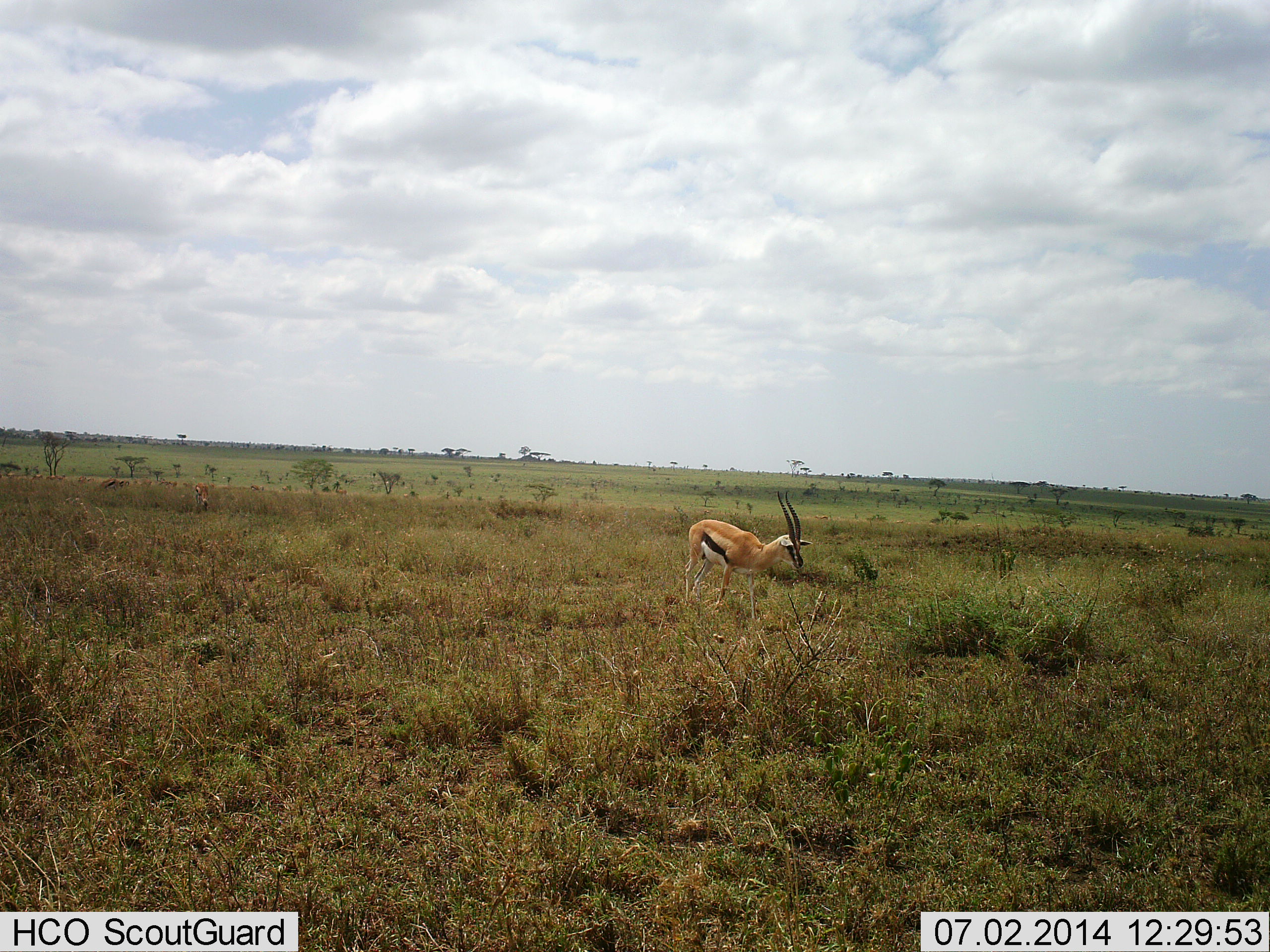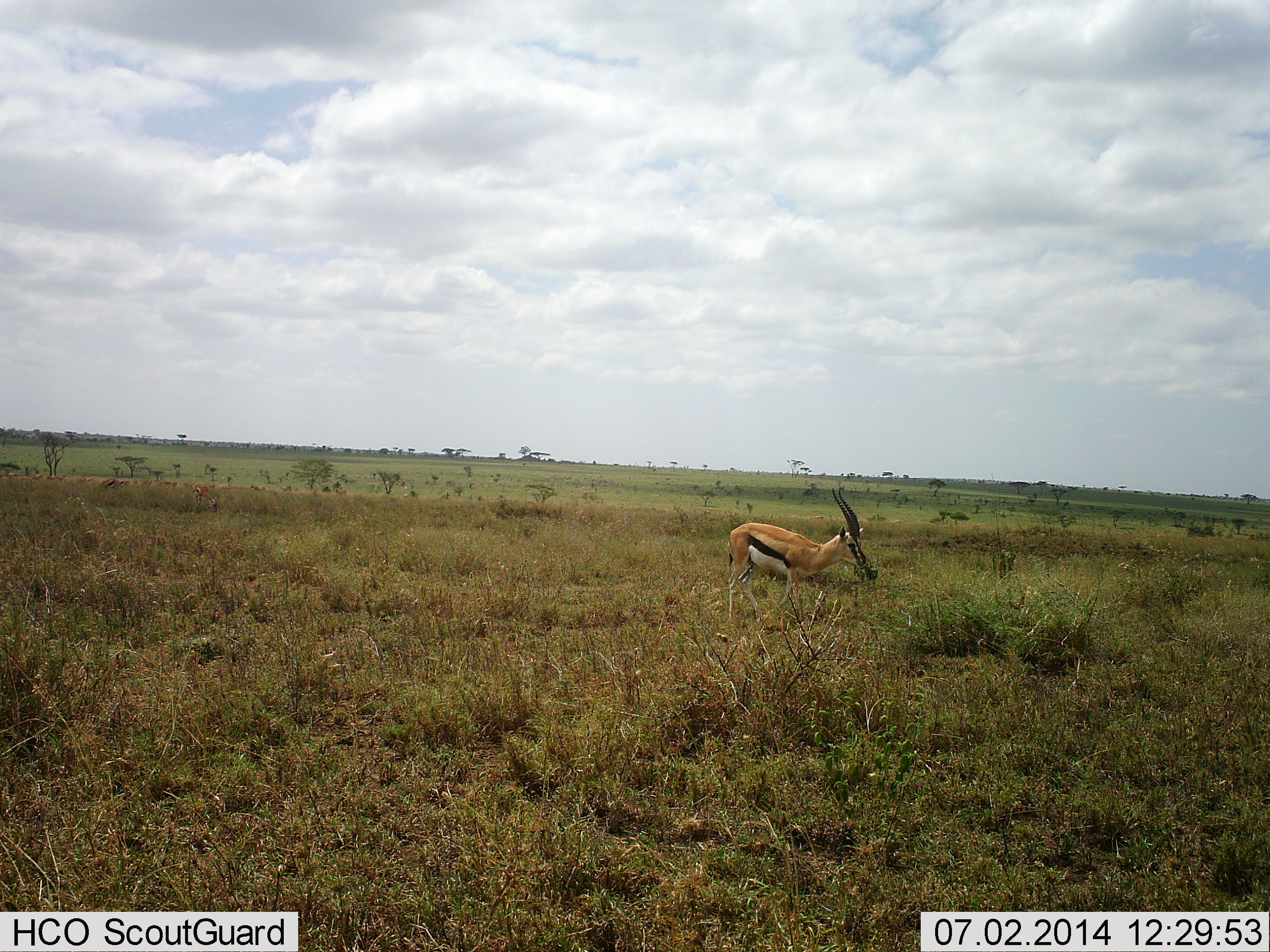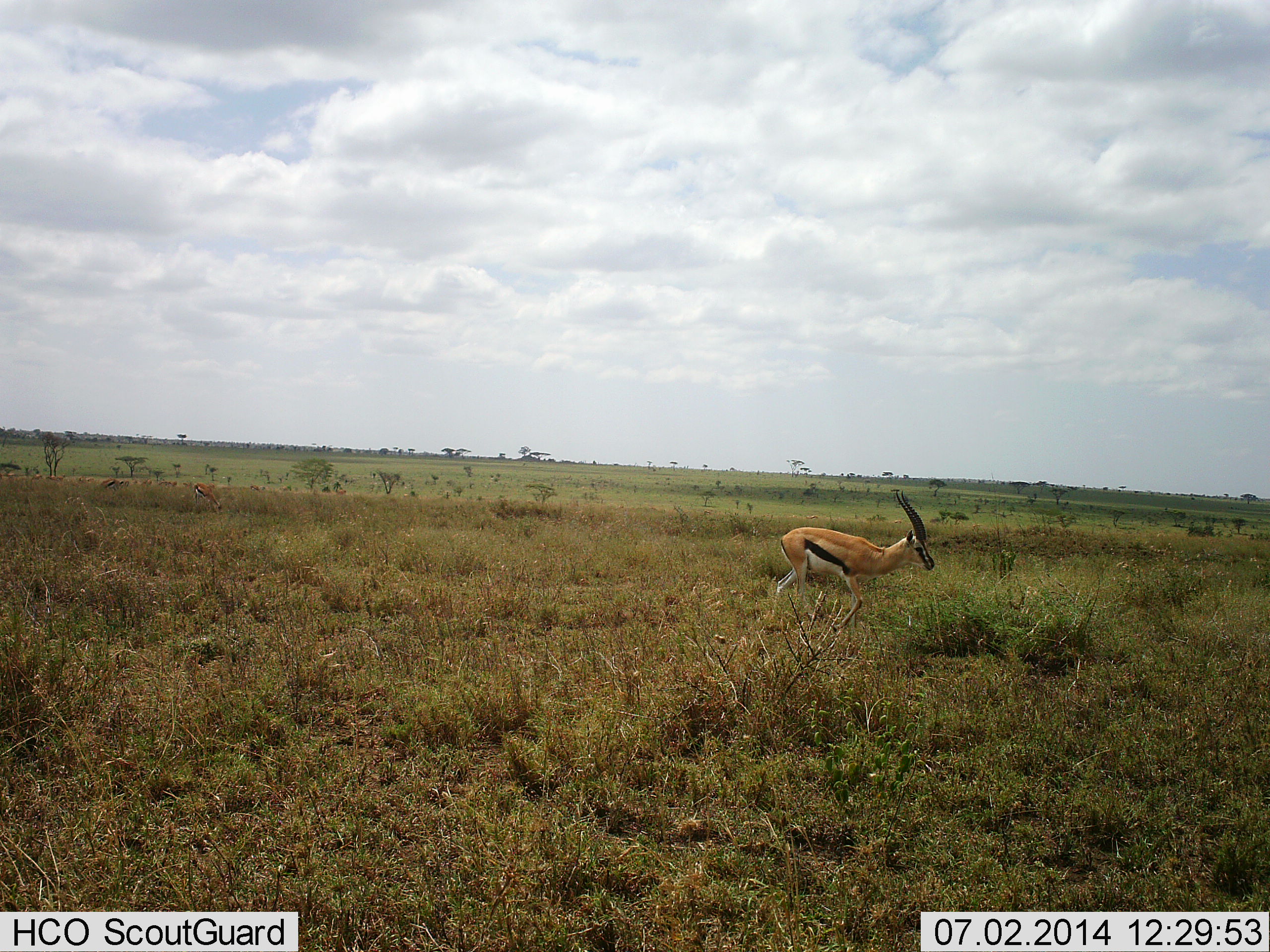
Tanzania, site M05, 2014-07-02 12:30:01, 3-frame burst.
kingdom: Animalia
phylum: Chordata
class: Mammalia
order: Artiodactyla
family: Bovidae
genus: Eudorcas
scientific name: Eudorcas thomsonii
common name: thomson's gazelle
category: gazellethomsons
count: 1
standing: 10%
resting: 0%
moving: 90%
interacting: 0%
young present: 0%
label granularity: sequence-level